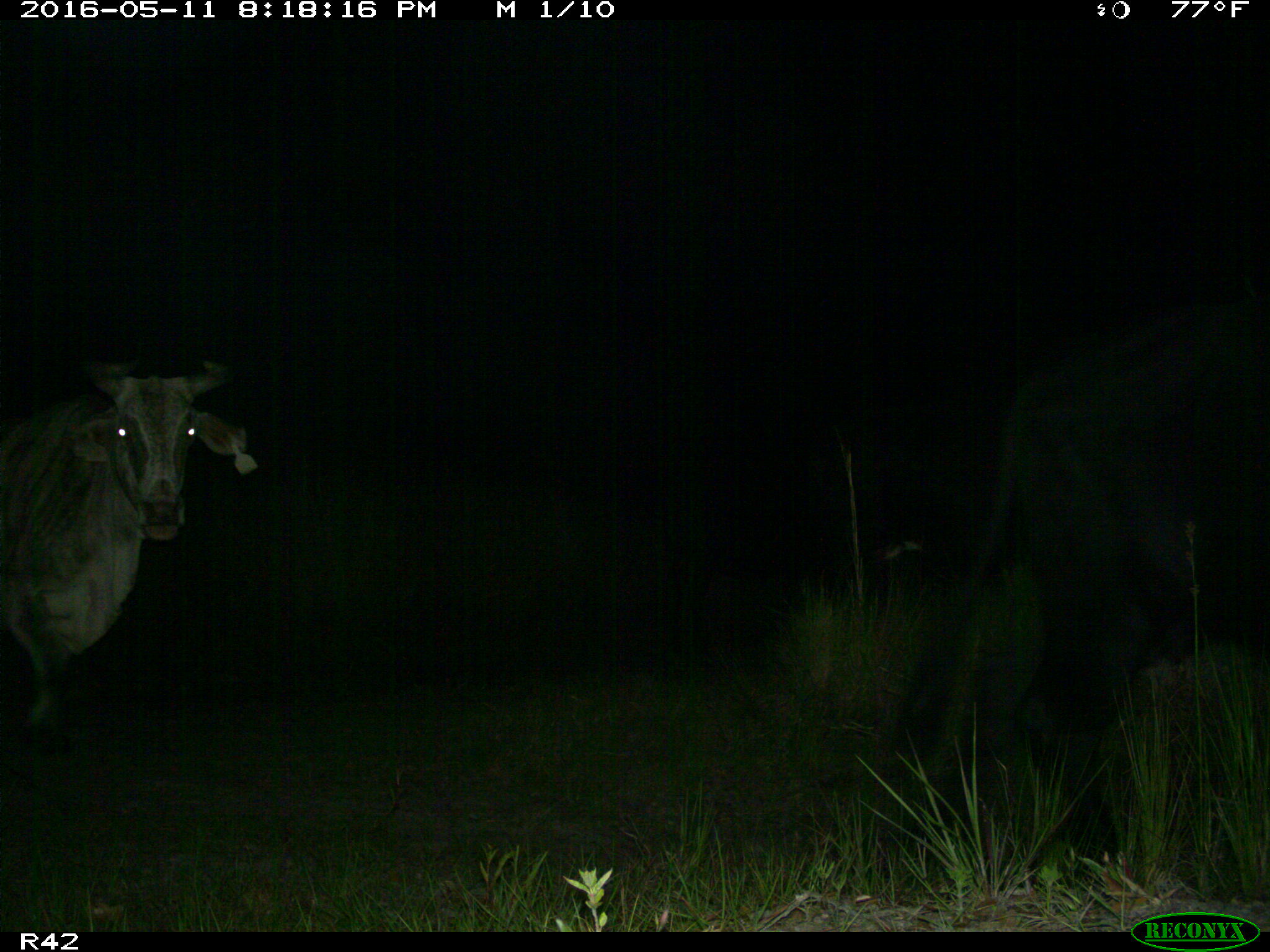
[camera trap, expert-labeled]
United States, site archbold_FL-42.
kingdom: Animalia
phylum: Chordata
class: Mammalia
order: Artiodactyla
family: Bovidae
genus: Bos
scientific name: Bos taurus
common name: domestic cow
Bos taurus (domestic cow).